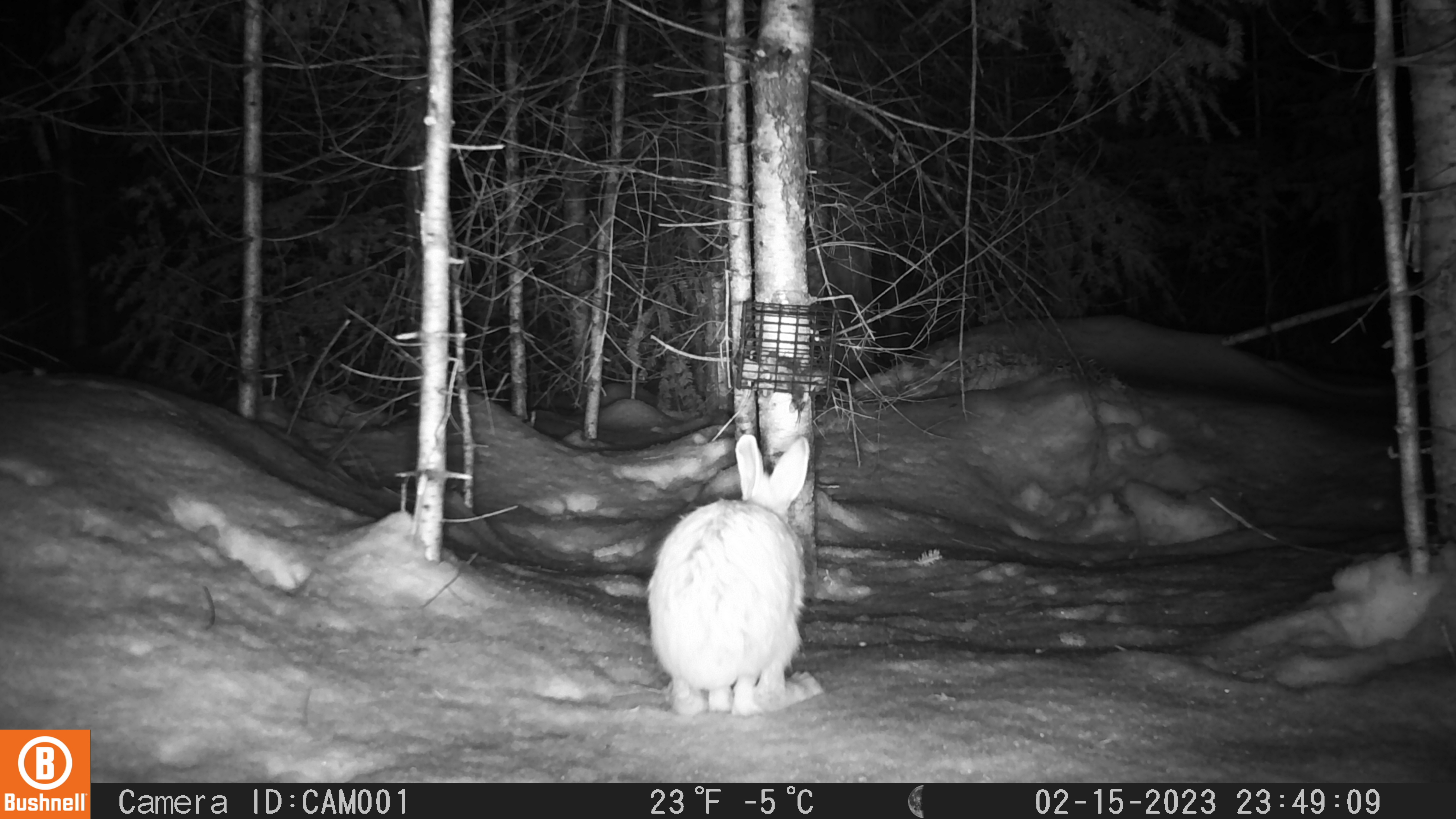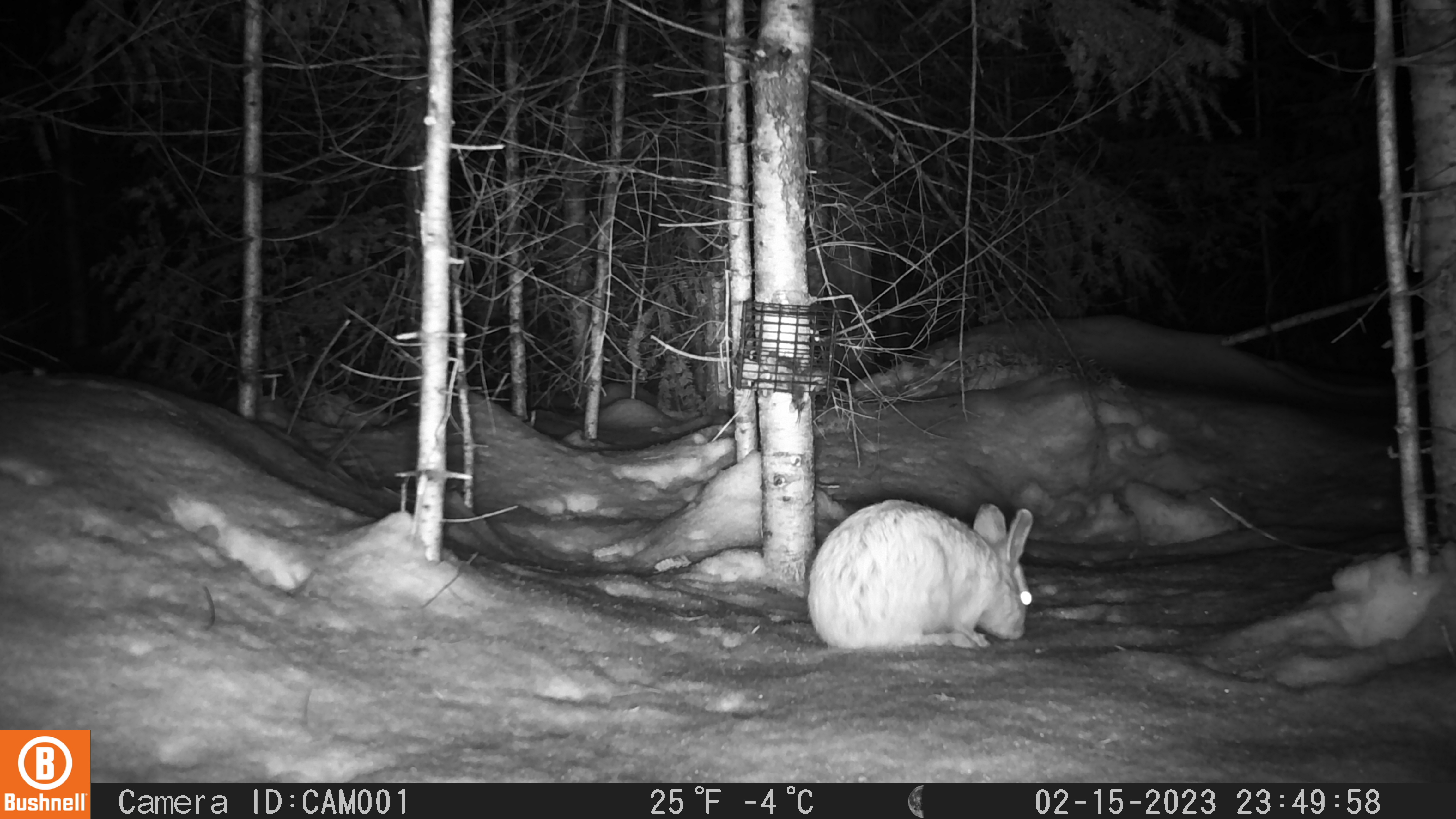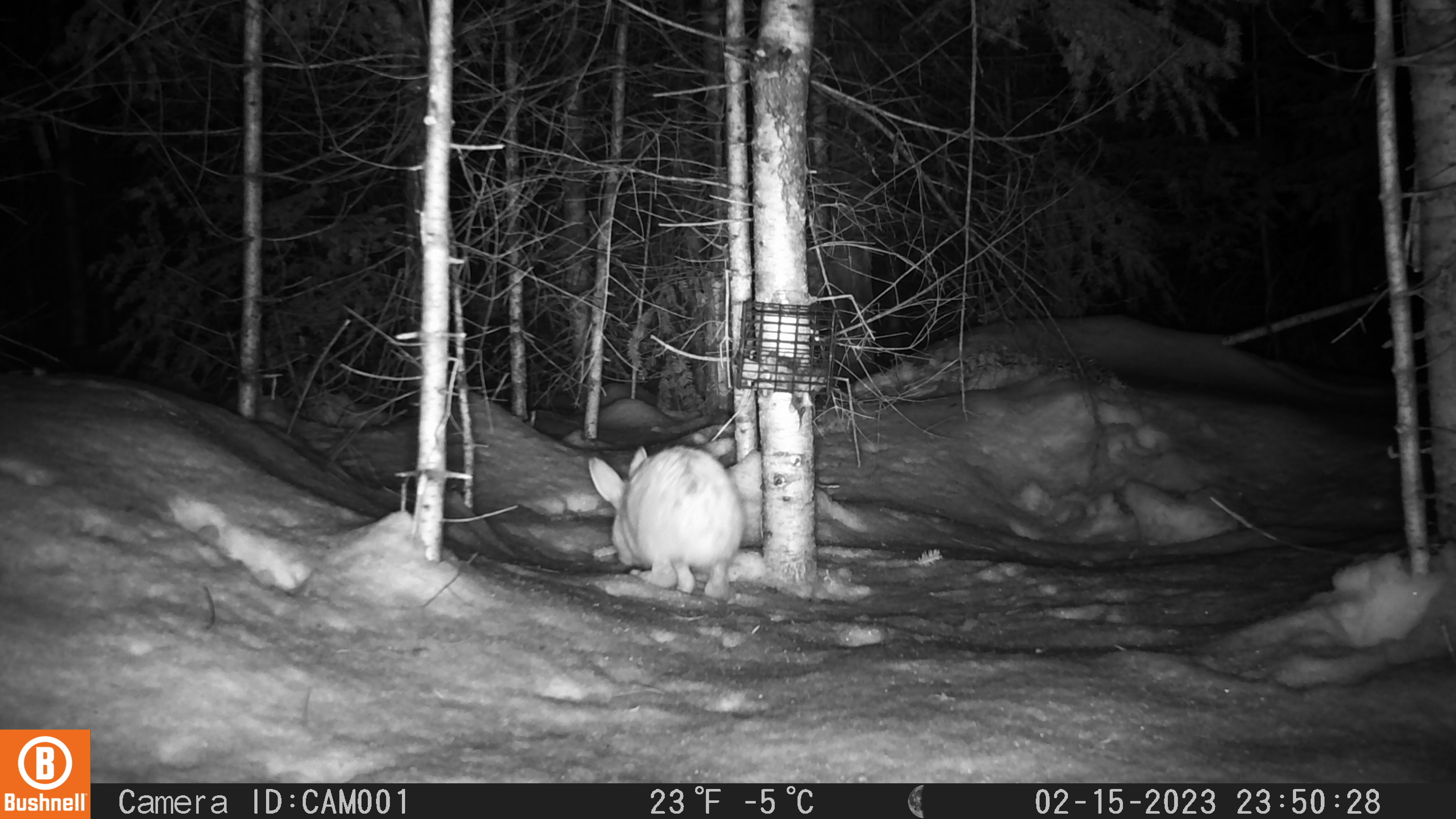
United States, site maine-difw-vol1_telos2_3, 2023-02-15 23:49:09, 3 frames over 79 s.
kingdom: Animalia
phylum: Chordata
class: Mammalia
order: Lagomorpha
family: Leporidae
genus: Lepus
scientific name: Lepus americanus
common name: snowshoe hare